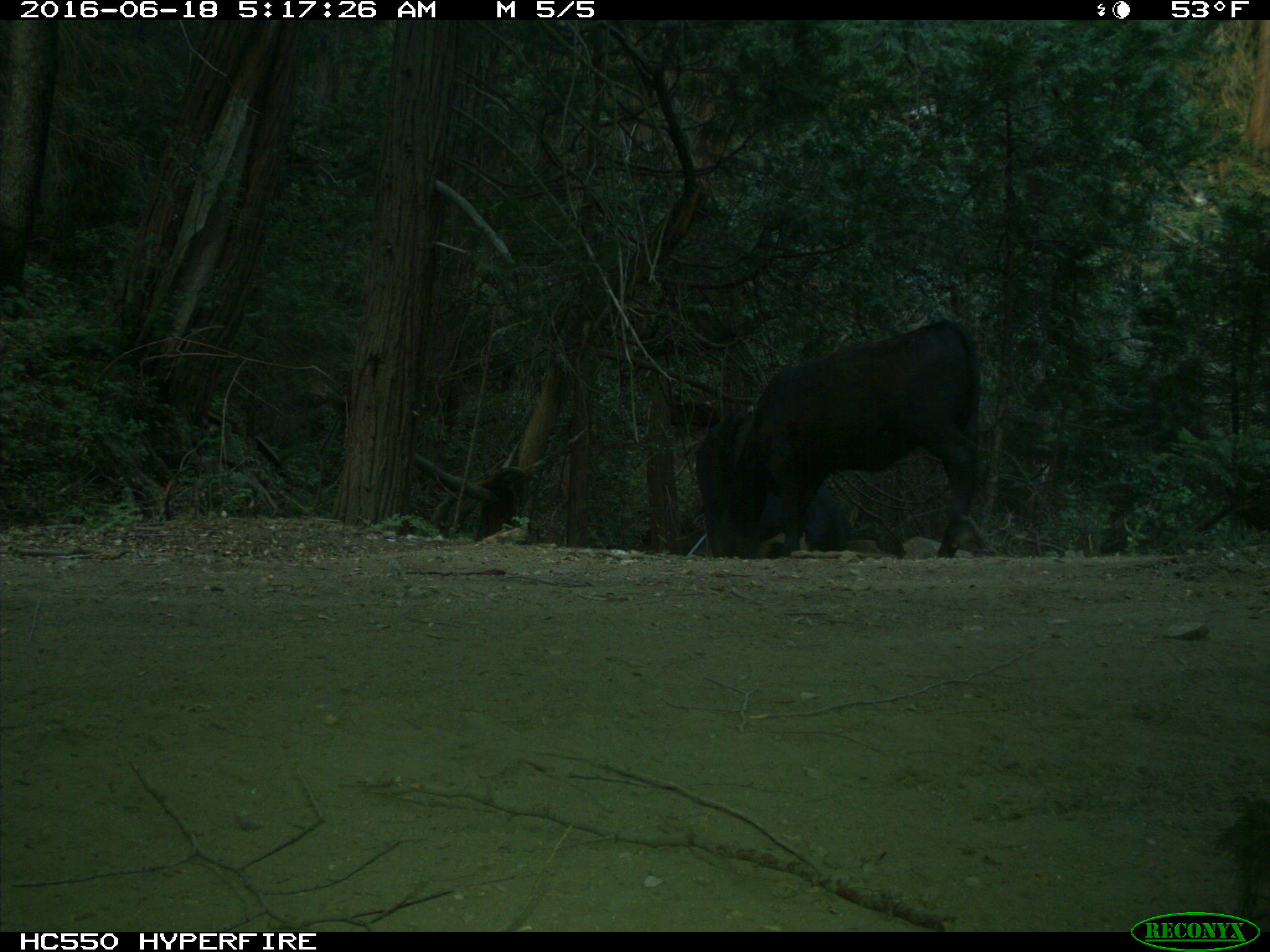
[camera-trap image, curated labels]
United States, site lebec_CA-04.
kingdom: Animalia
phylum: Chordata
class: Mammalia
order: Artiodactyla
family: Bovidae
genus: Bos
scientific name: Bos taurus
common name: domestic cow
Bos taurus (domestic cow).